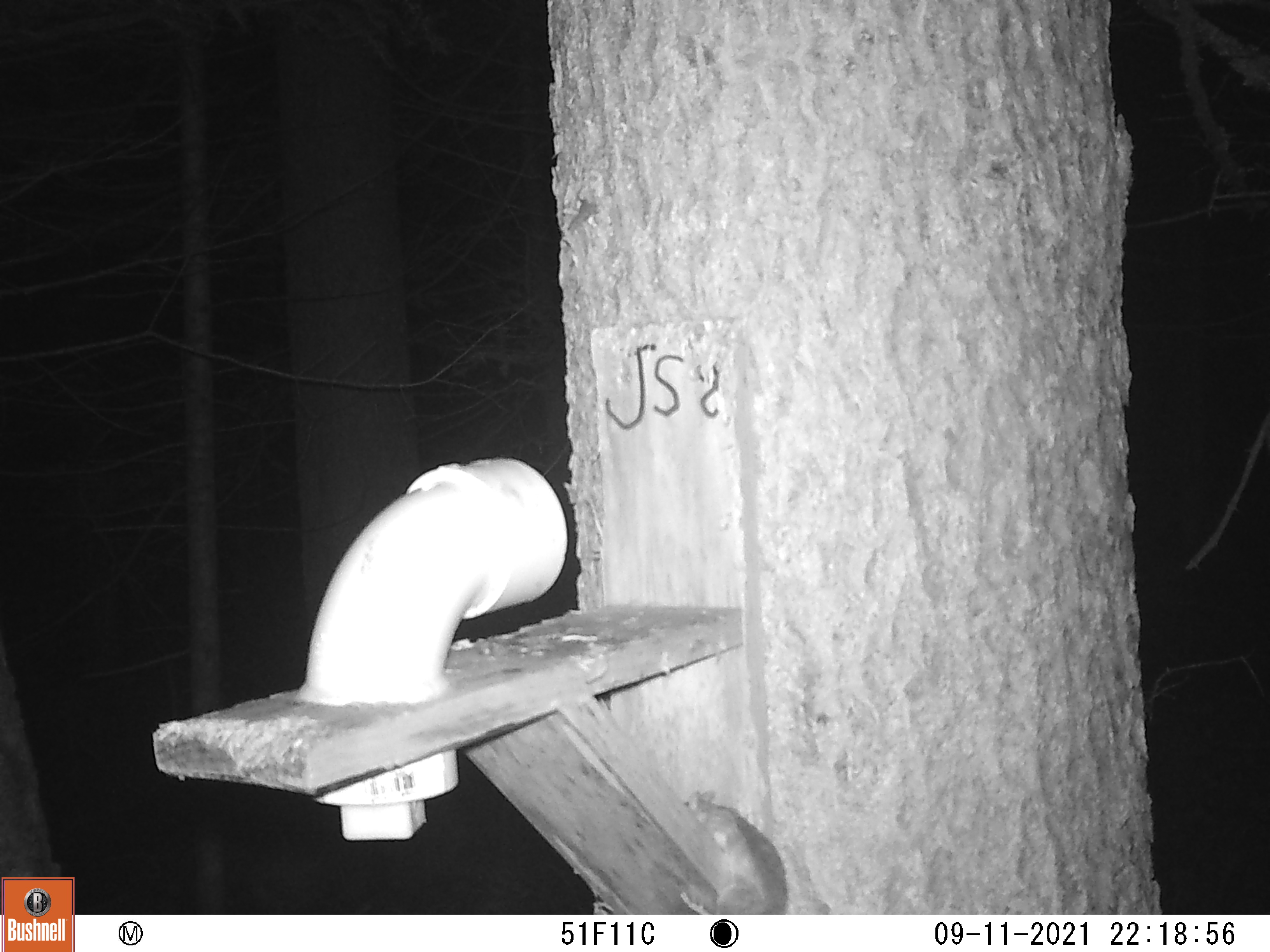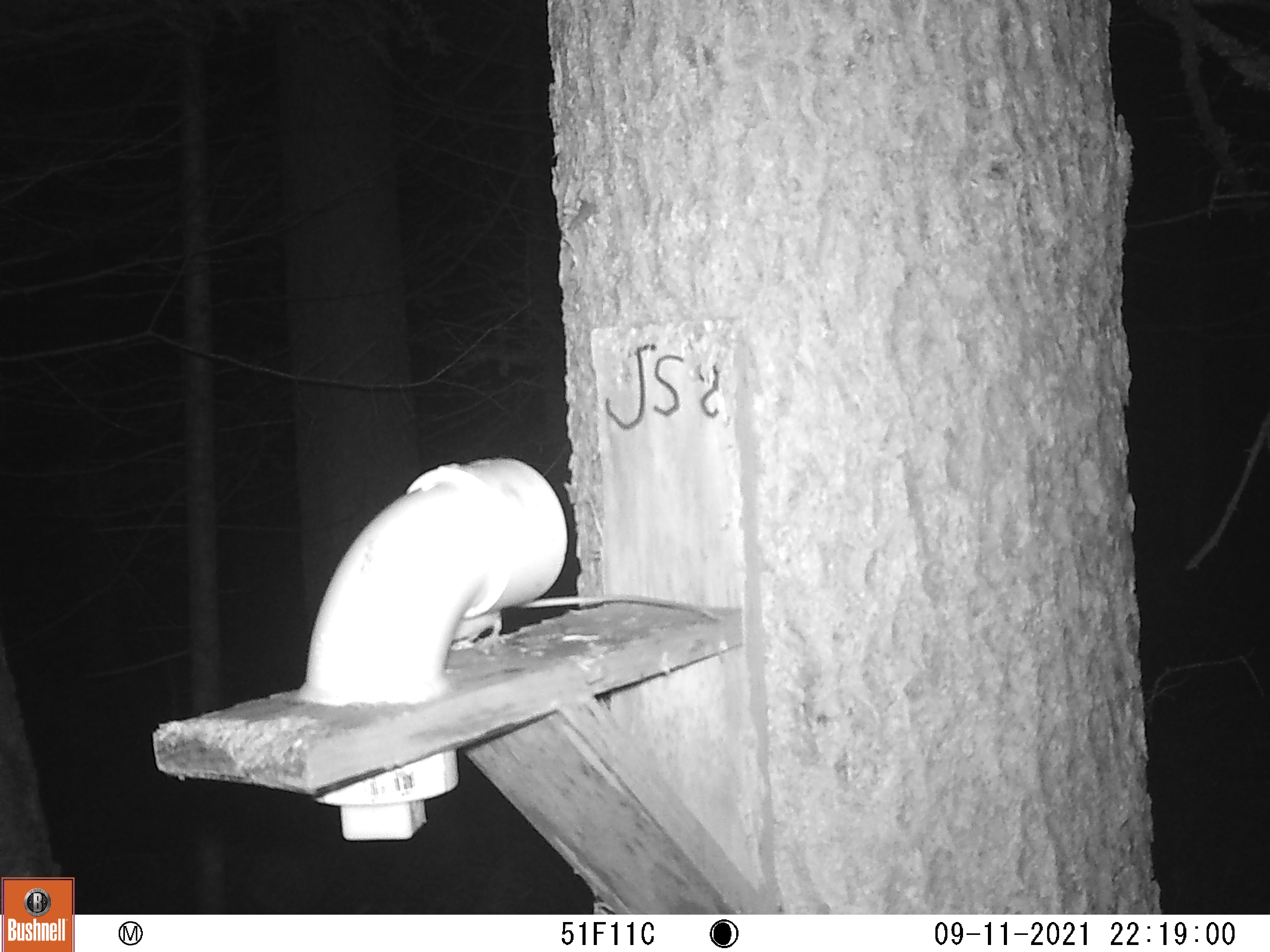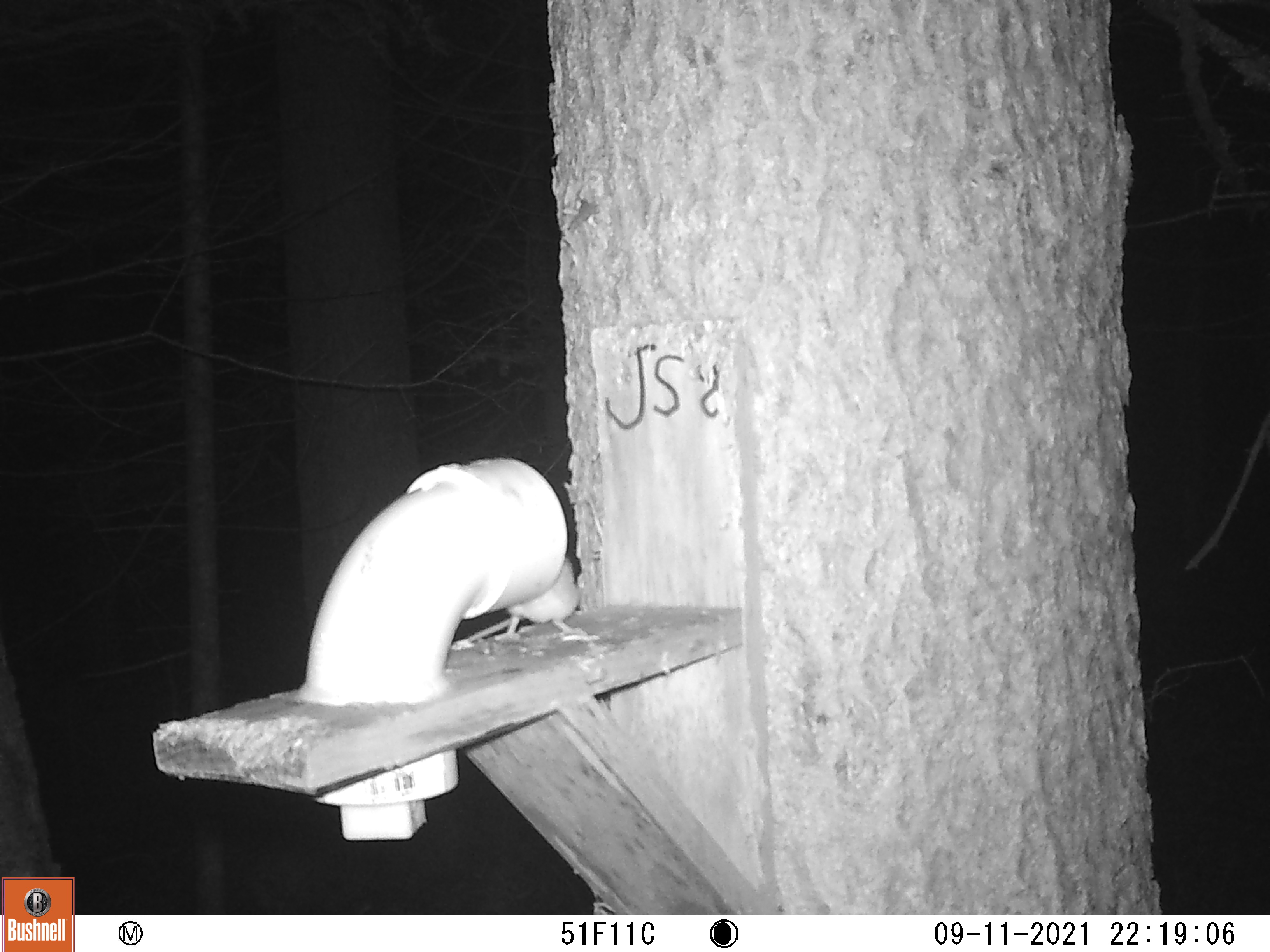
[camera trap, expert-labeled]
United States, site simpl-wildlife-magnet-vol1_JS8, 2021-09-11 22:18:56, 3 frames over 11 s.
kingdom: Animalia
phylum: Chordata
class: Mammalia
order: Rodentia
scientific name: Rodentia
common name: mouse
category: mouse sp.